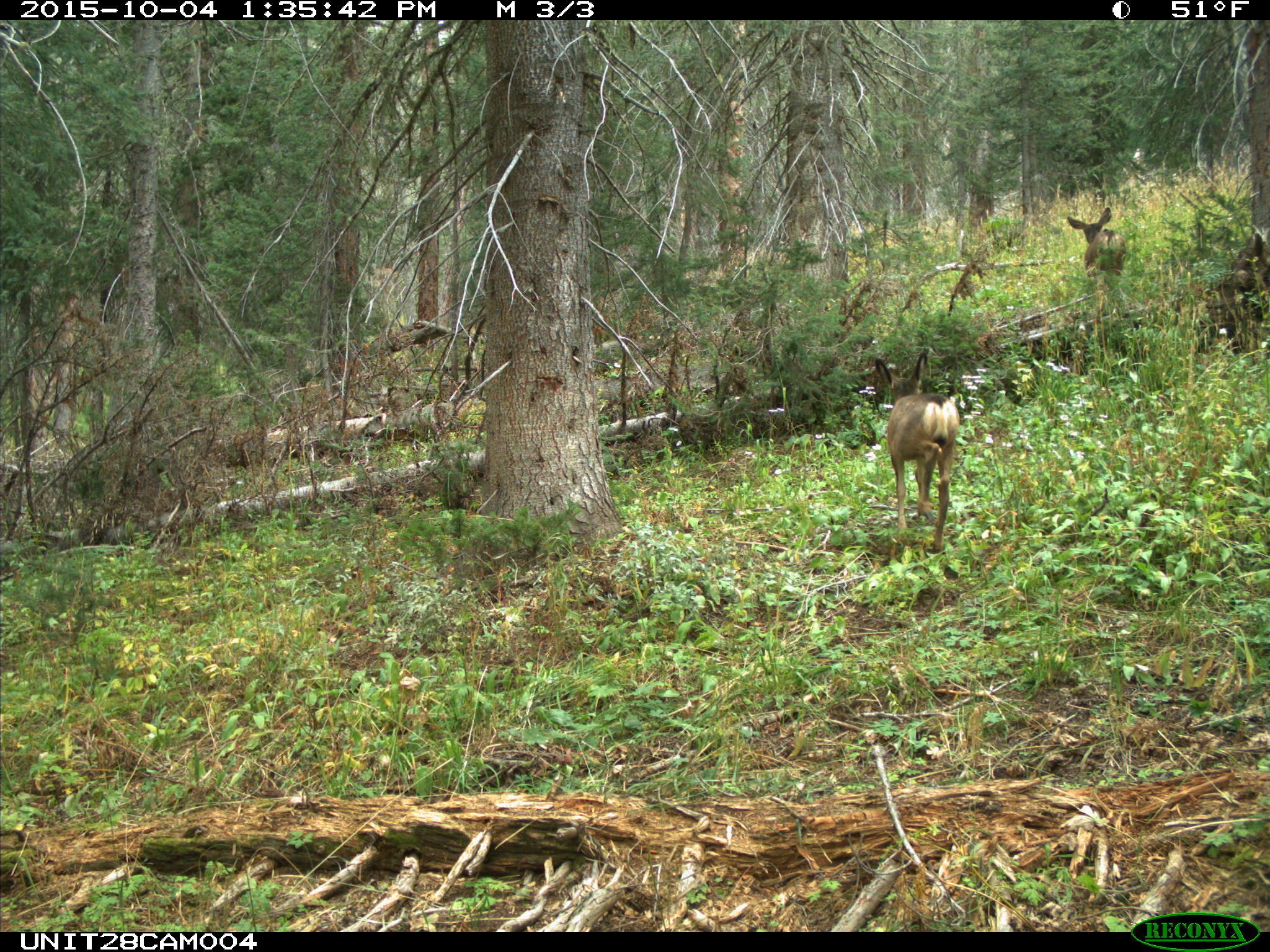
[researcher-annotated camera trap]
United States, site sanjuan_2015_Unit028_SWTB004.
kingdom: Animalia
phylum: Chordata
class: Mammalia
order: Artiodactyla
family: Cervidae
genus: Odocoileus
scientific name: Odocoileus hemionus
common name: mule deer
Odocoileus hemionus (mule deer).